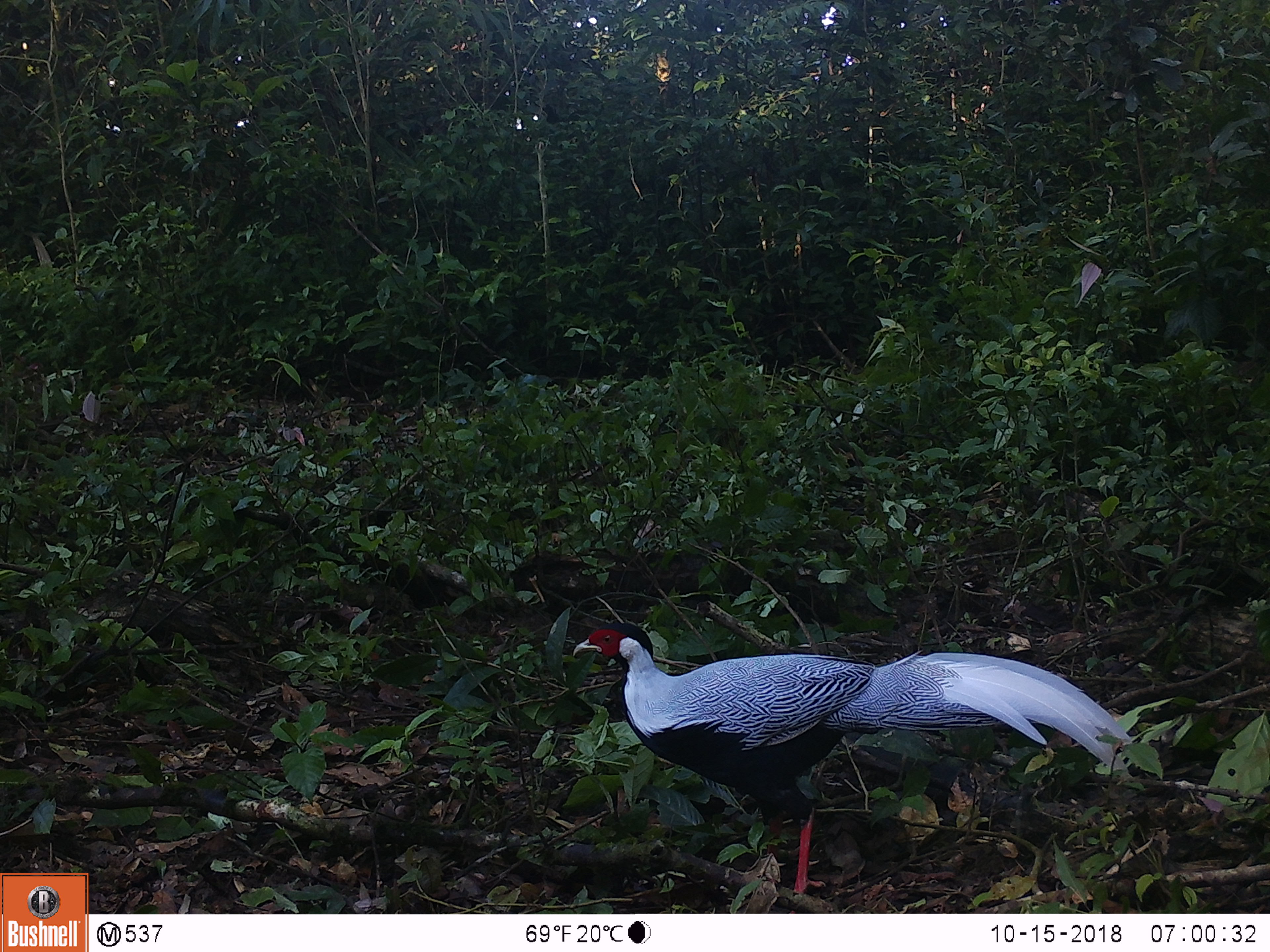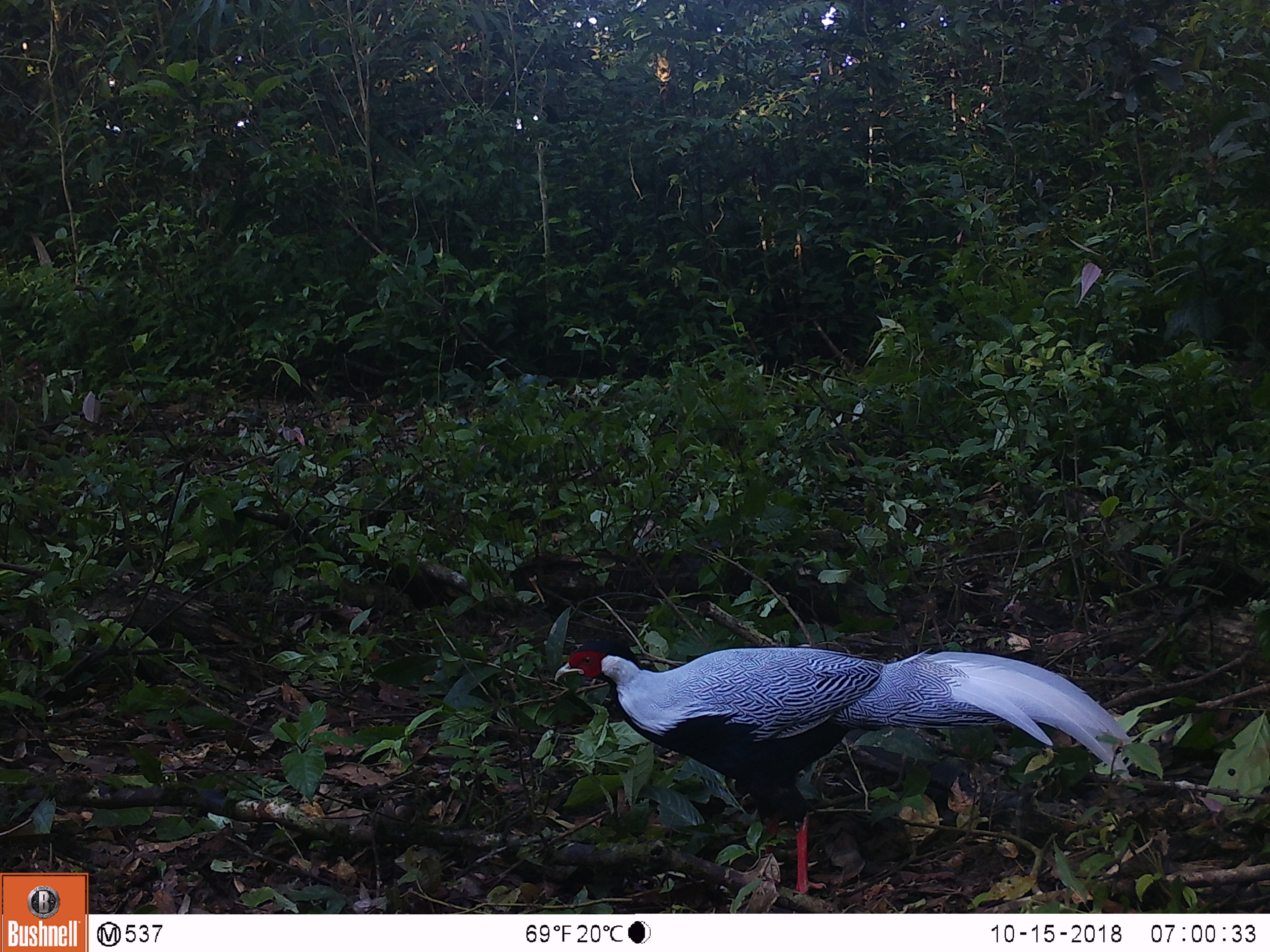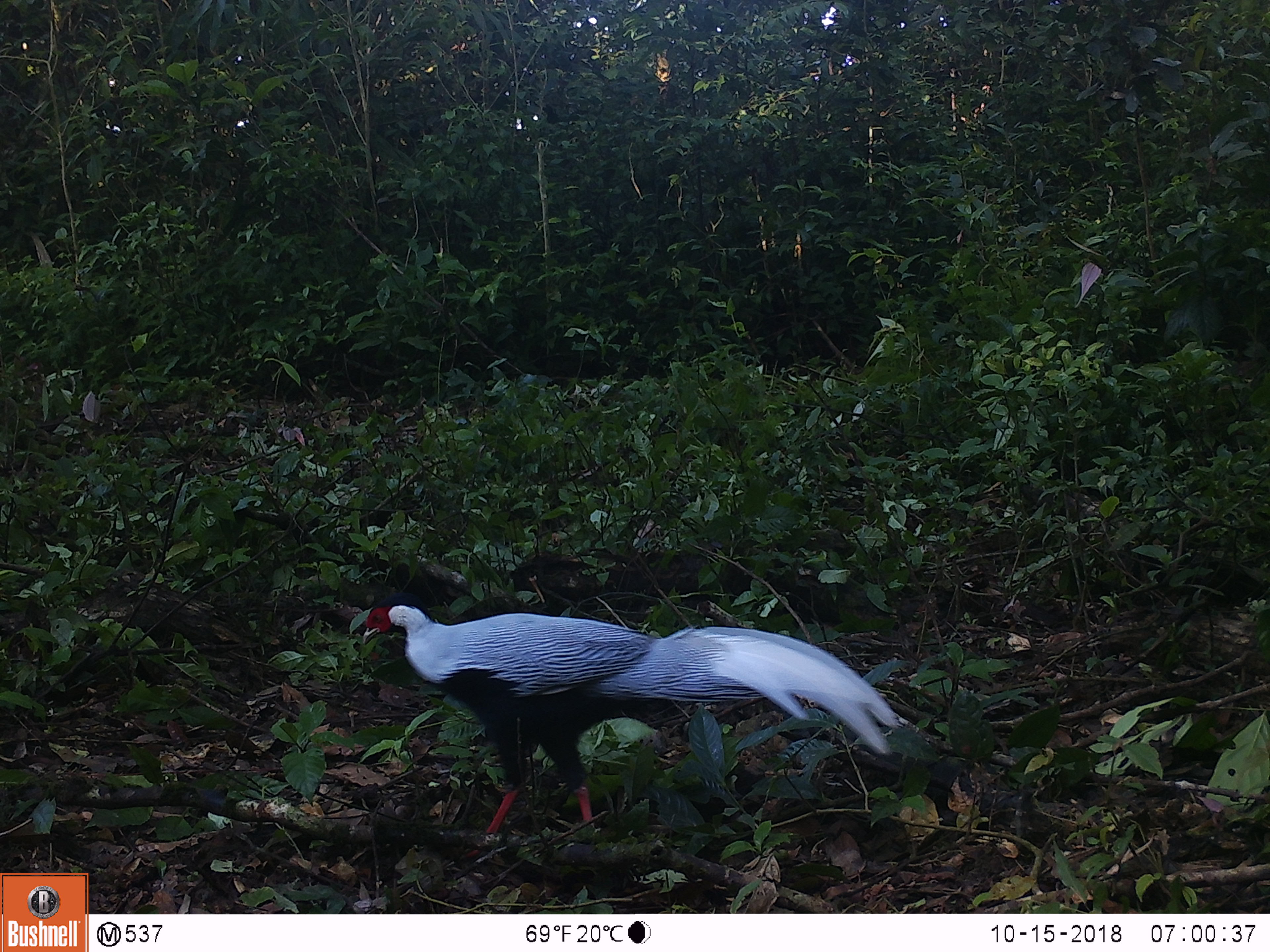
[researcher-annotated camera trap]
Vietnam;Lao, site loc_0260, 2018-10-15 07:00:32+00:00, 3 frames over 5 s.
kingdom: Animalia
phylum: Chordata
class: Aves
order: Galliformes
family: Phasianidae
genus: Lophura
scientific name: Lophura nycthemera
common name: silver pheasant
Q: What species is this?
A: Silver pheasant (Lophura nycthemera).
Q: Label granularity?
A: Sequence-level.